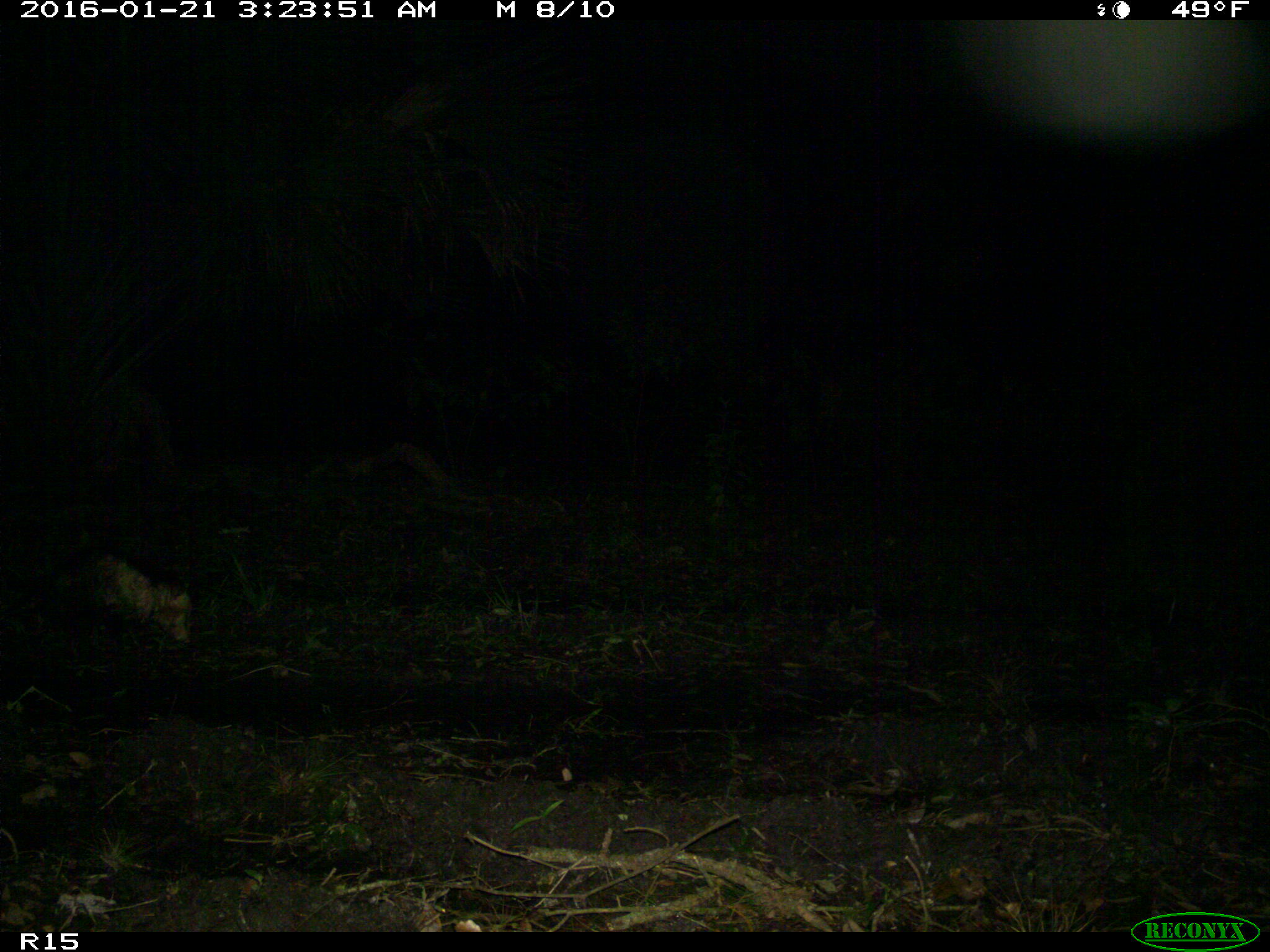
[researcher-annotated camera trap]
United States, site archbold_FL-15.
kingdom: Animalia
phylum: Chordata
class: Mammalia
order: Didelphimorphia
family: Didelphidae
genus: Didelphis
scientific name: Didelphis virginiana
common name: virginia opossum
Didelphis virginiana (virginia opossum).